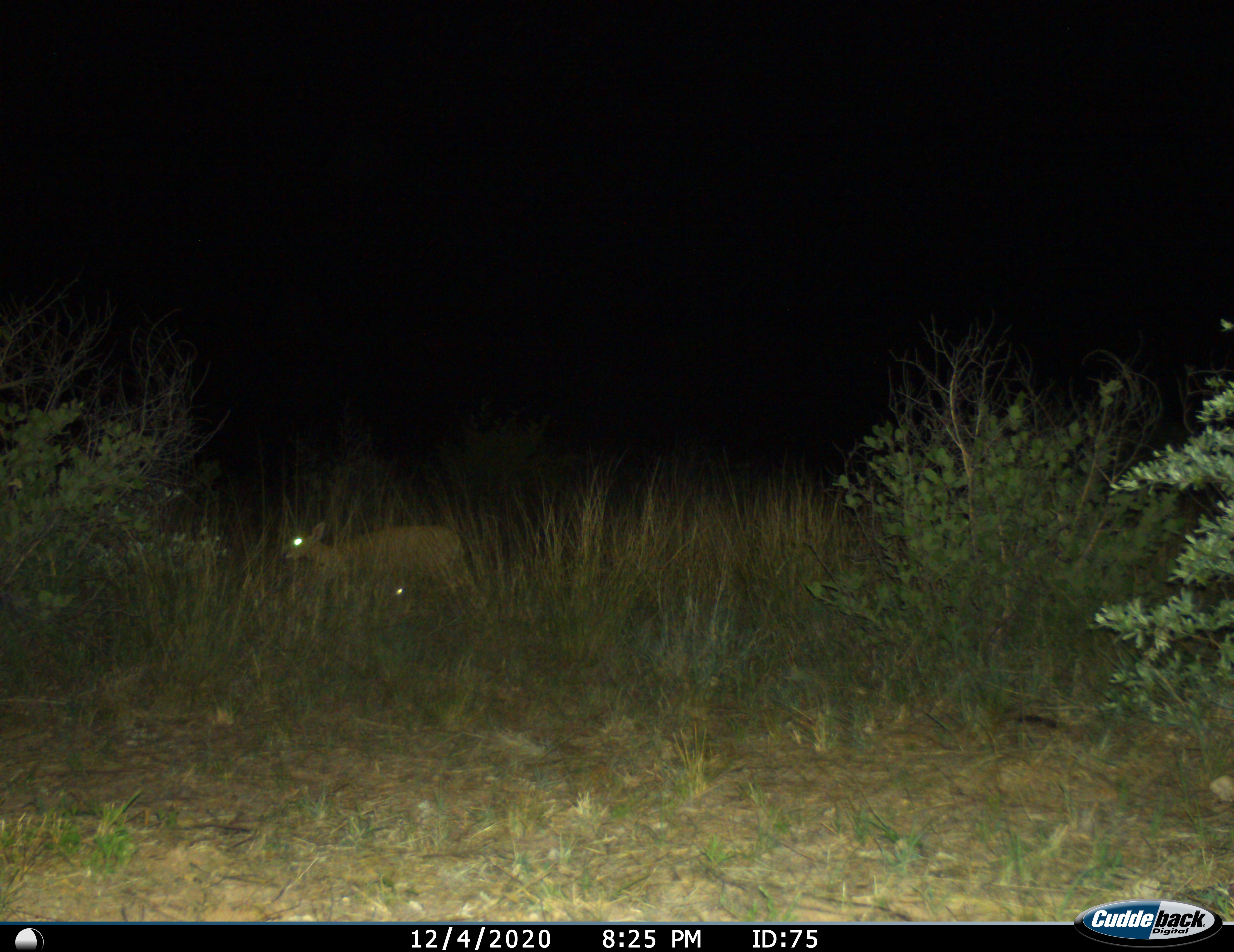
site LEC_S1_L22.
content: unidentified animal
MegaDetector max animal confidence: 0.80